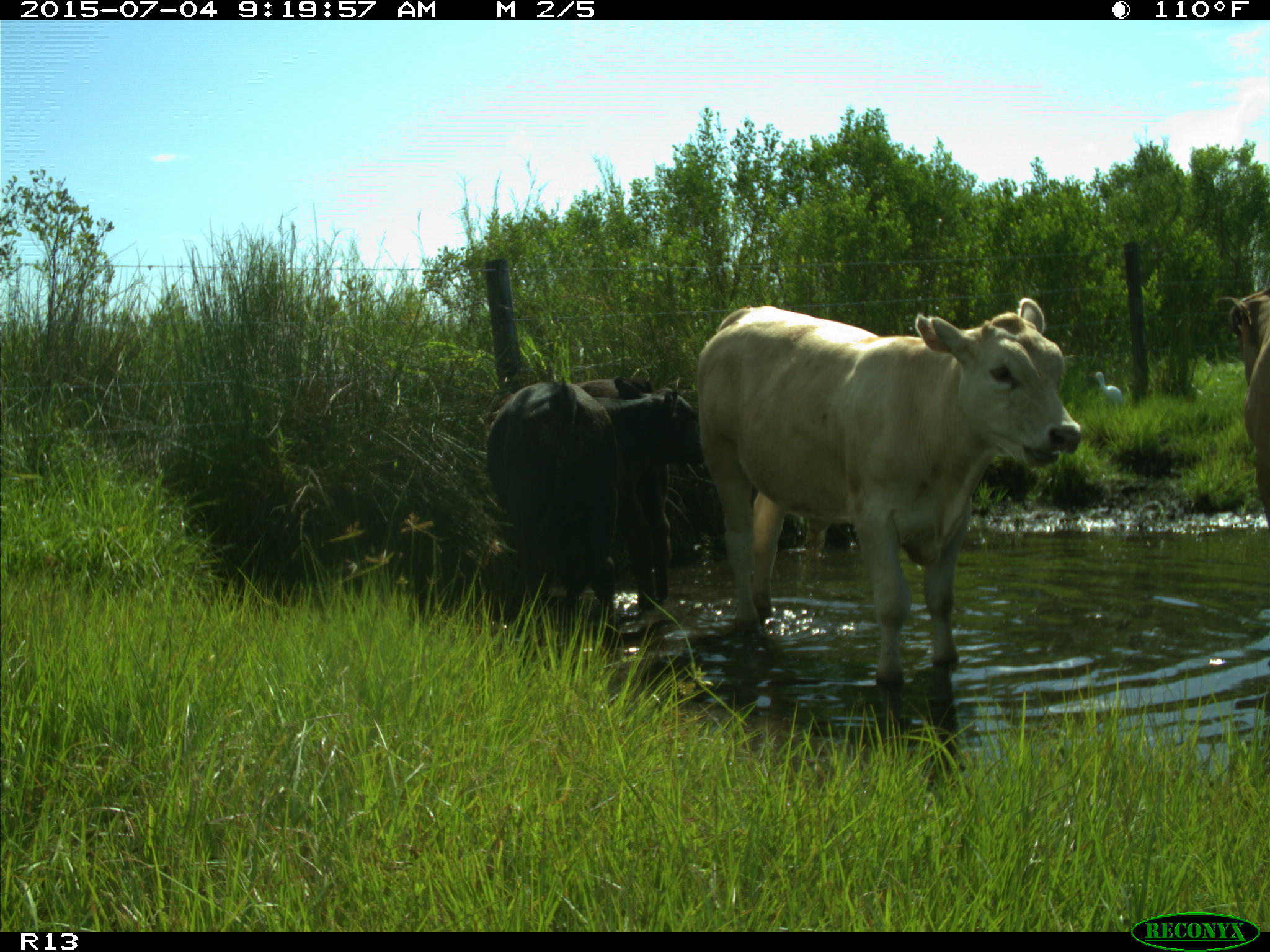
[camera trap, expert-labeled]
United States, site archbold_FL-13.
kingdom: Animalia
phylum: Chordata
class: Mammalia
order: Artiodactyla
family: Bovidae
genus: Bos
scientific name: Bos taurus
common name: domestic cow